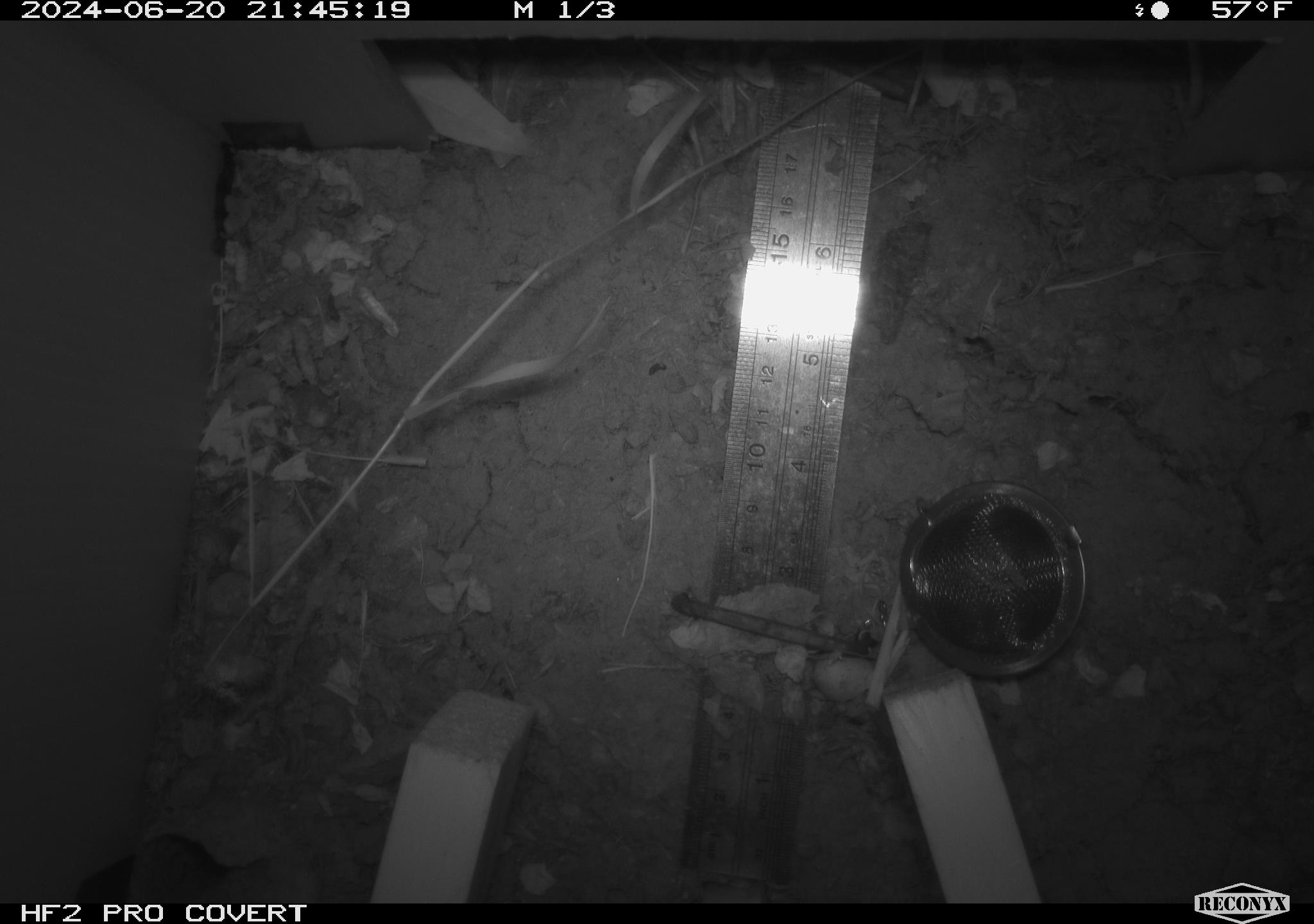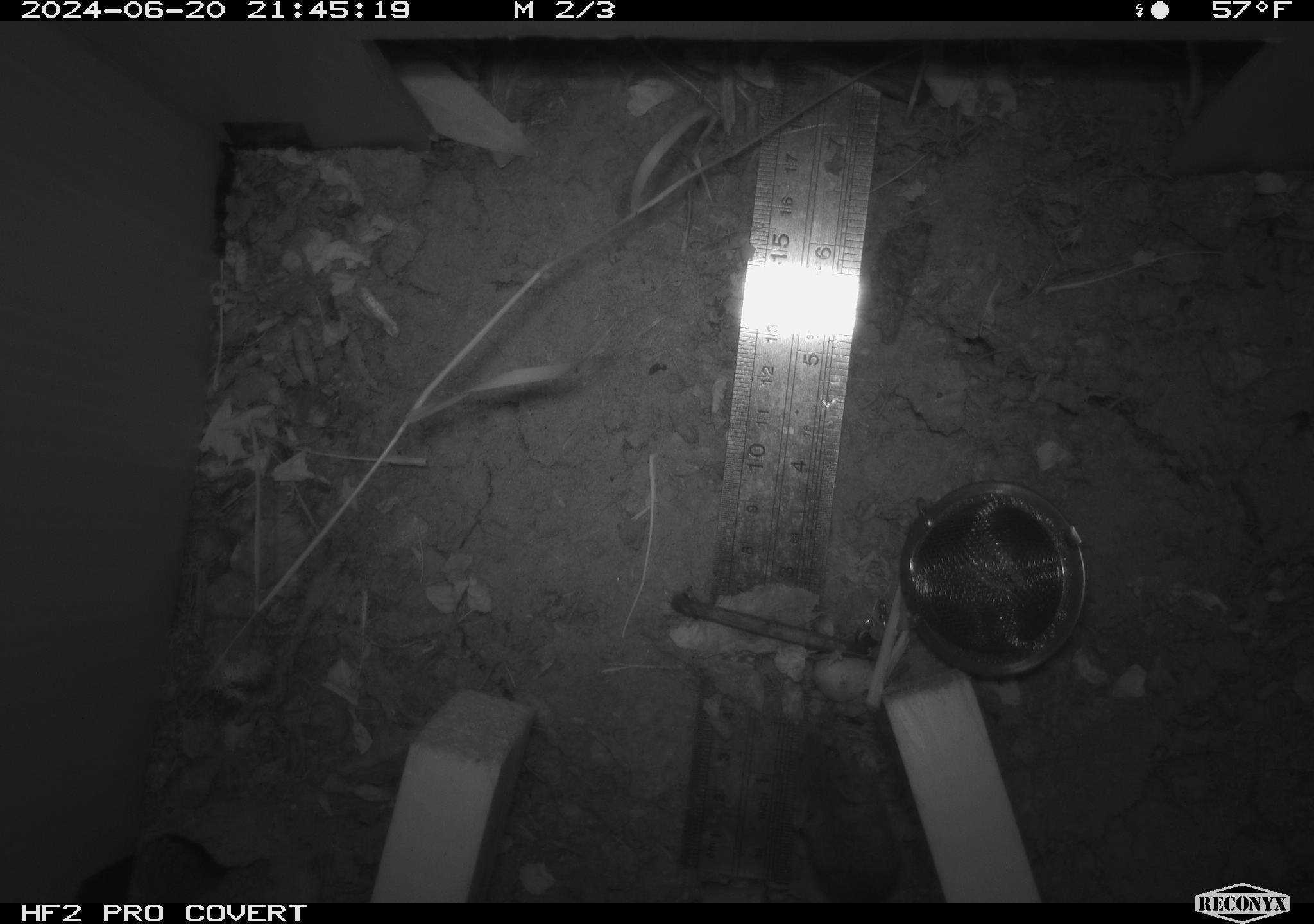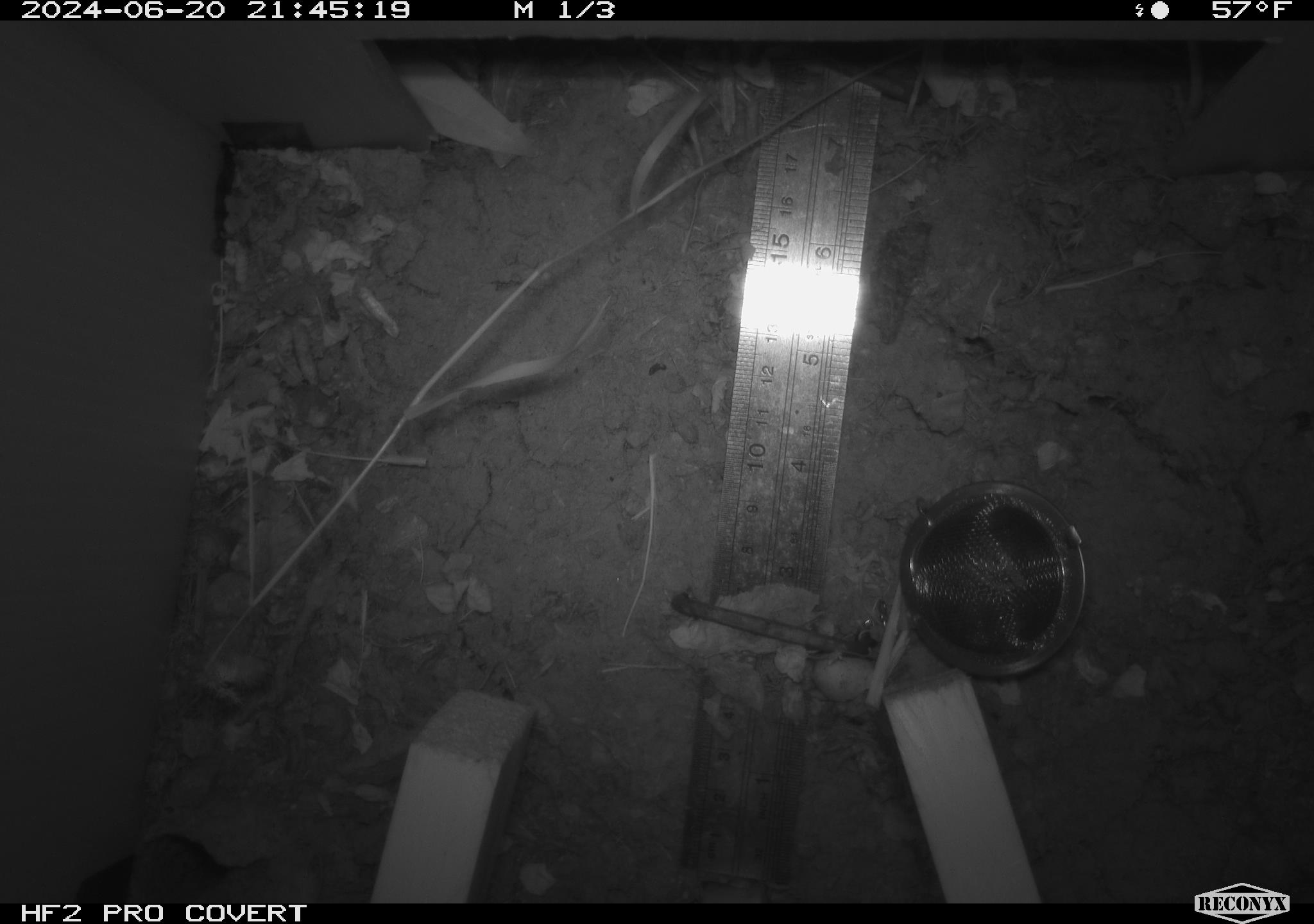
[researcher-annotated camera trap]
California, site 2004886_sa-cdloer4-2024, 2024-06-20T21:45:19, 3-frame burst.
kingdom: Animalia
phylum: Chordata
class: Mammalia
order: Rodentia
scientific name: Rodentia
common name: rodent